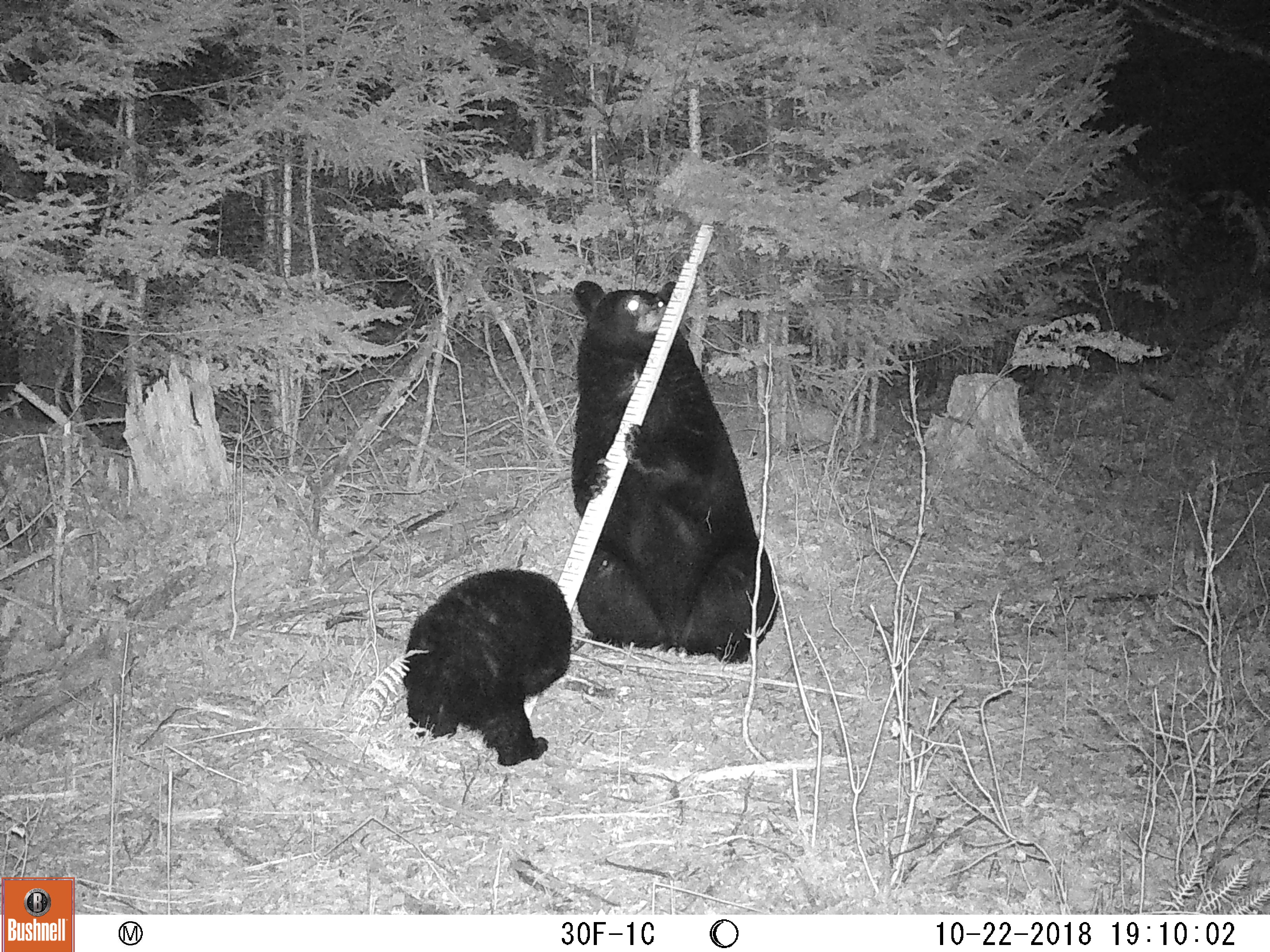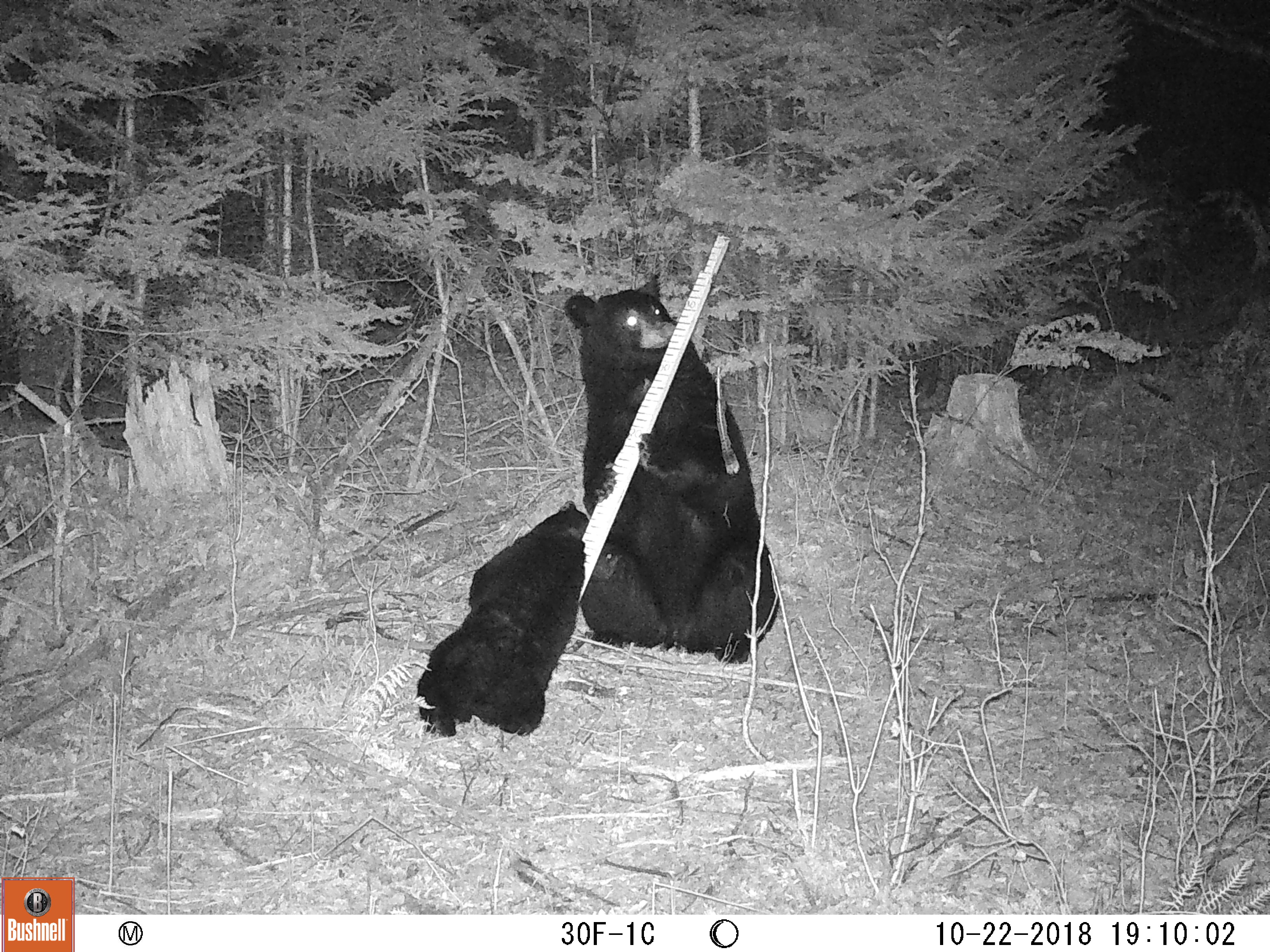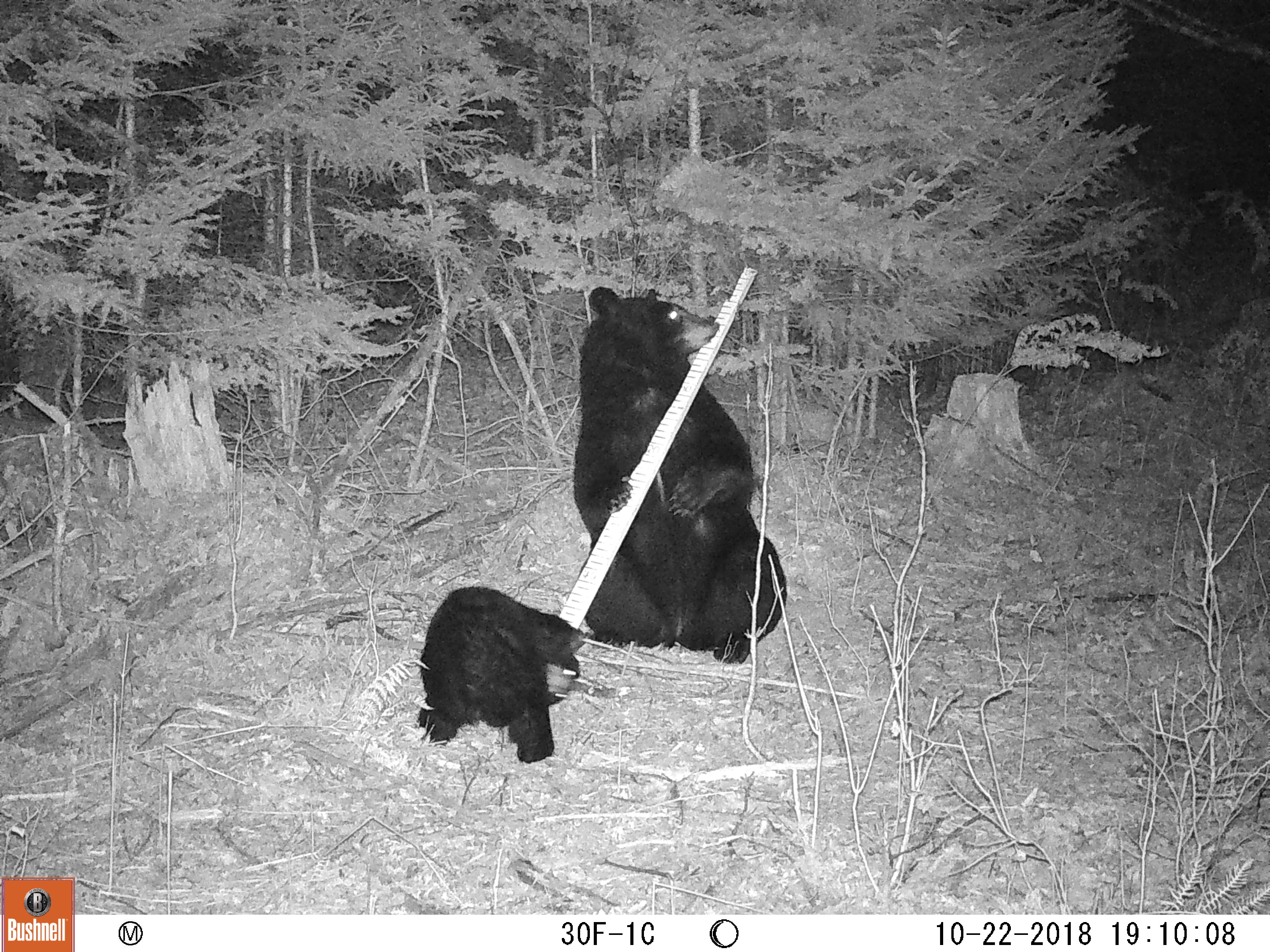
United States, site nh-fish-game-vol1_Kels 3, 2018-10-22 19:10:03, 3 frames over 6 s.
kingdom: Animalia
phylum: Chordata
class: Mammalia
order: Carnivora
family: Ursidae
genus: Ursus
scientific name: Ursus americanus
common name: black bear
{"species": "black bear (Ursus americanus)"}